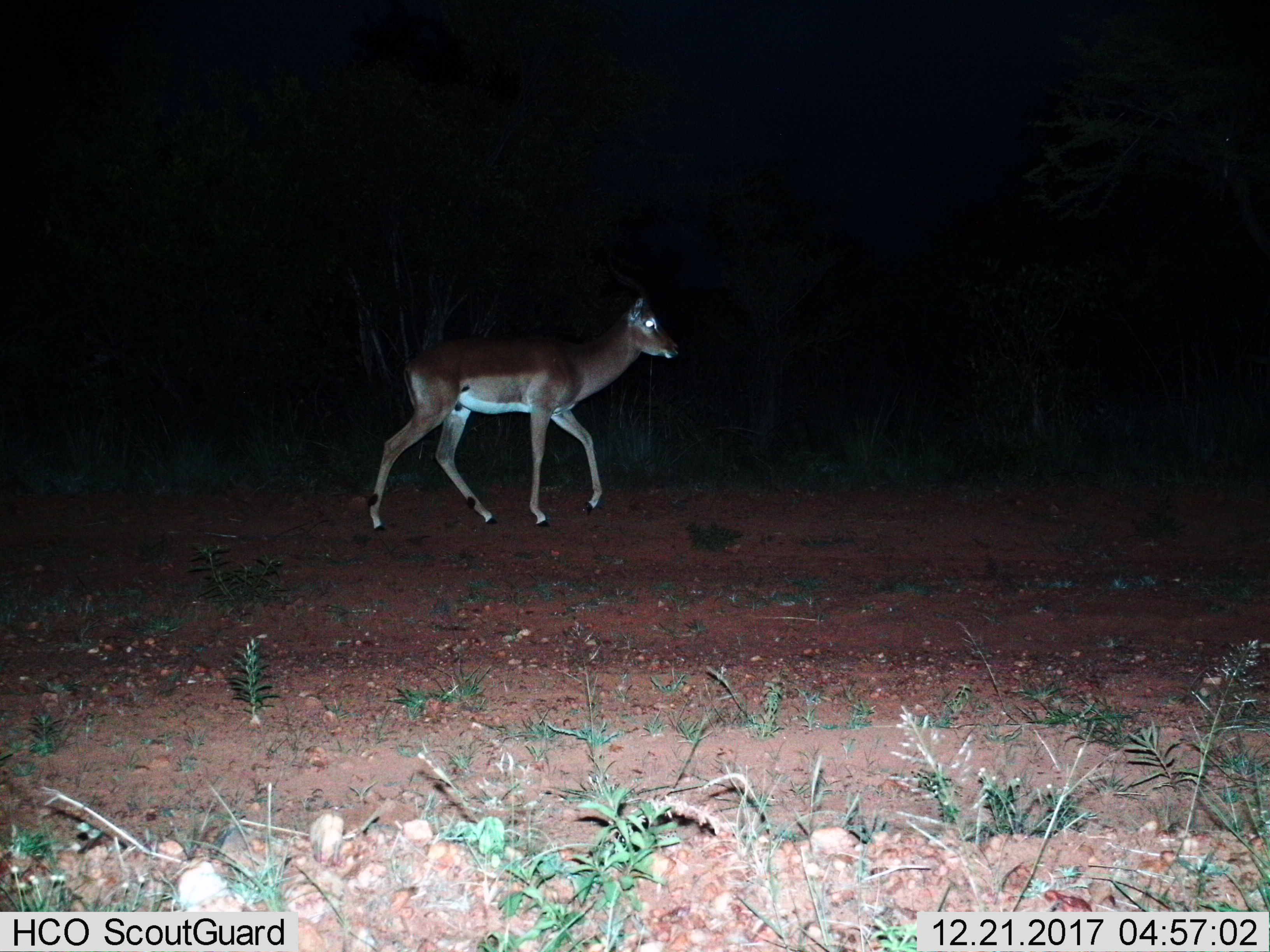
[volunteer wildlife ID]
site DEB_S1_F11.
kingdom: Animalia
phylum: Chordata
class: Mammalia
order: Artiodactyla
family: Bovidae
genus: Aepyceros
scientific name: Aepyceros melampus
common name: impala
Impala (Aepyceros melampus), count 1. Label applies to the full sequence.